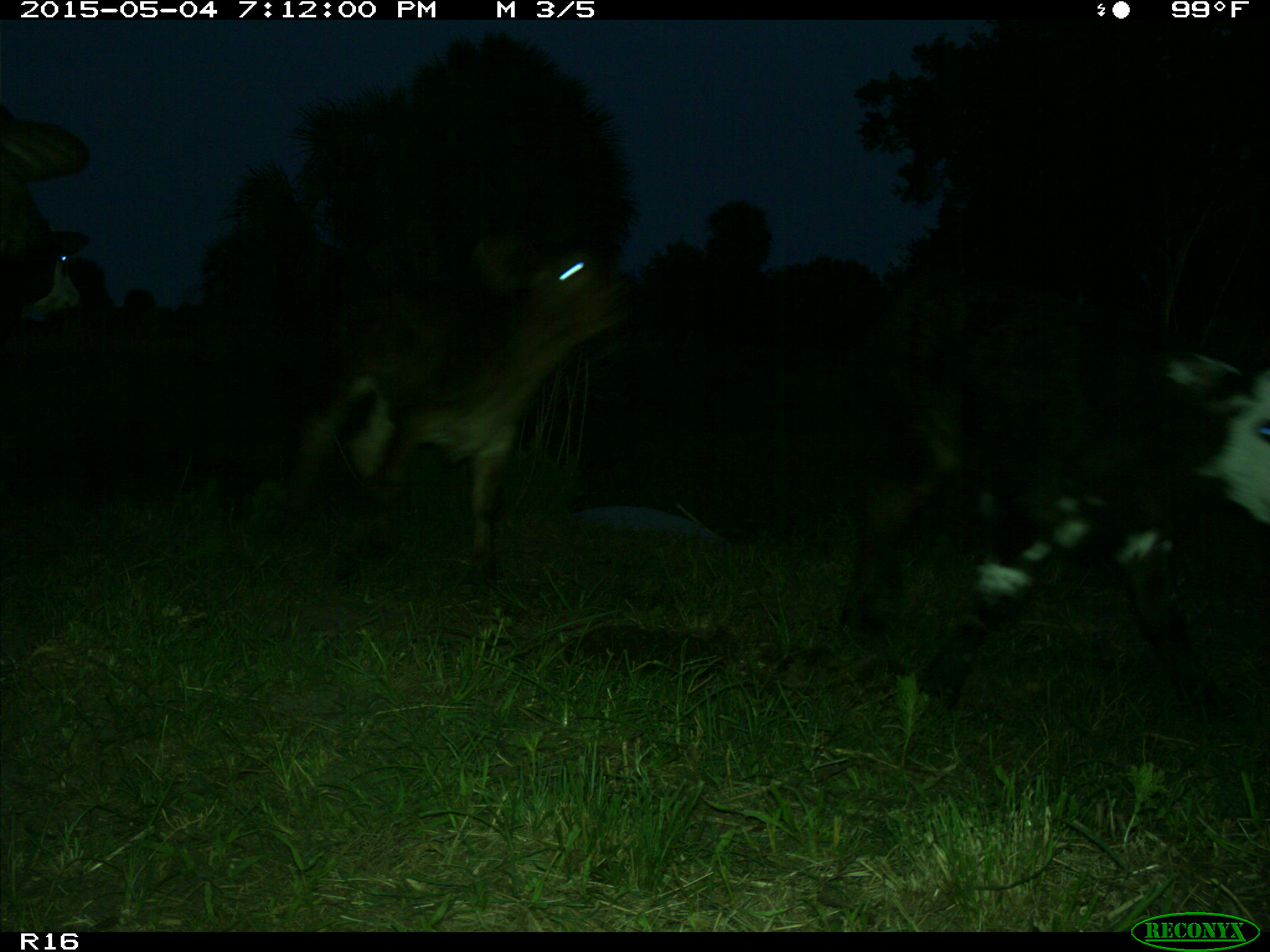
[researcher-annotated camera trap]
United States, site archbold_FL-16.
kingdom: Animalia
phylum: Chordata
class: Mammalia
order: Artiodactyla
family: Bovidae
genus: Bos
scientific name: Bos taurus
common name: domestic cow